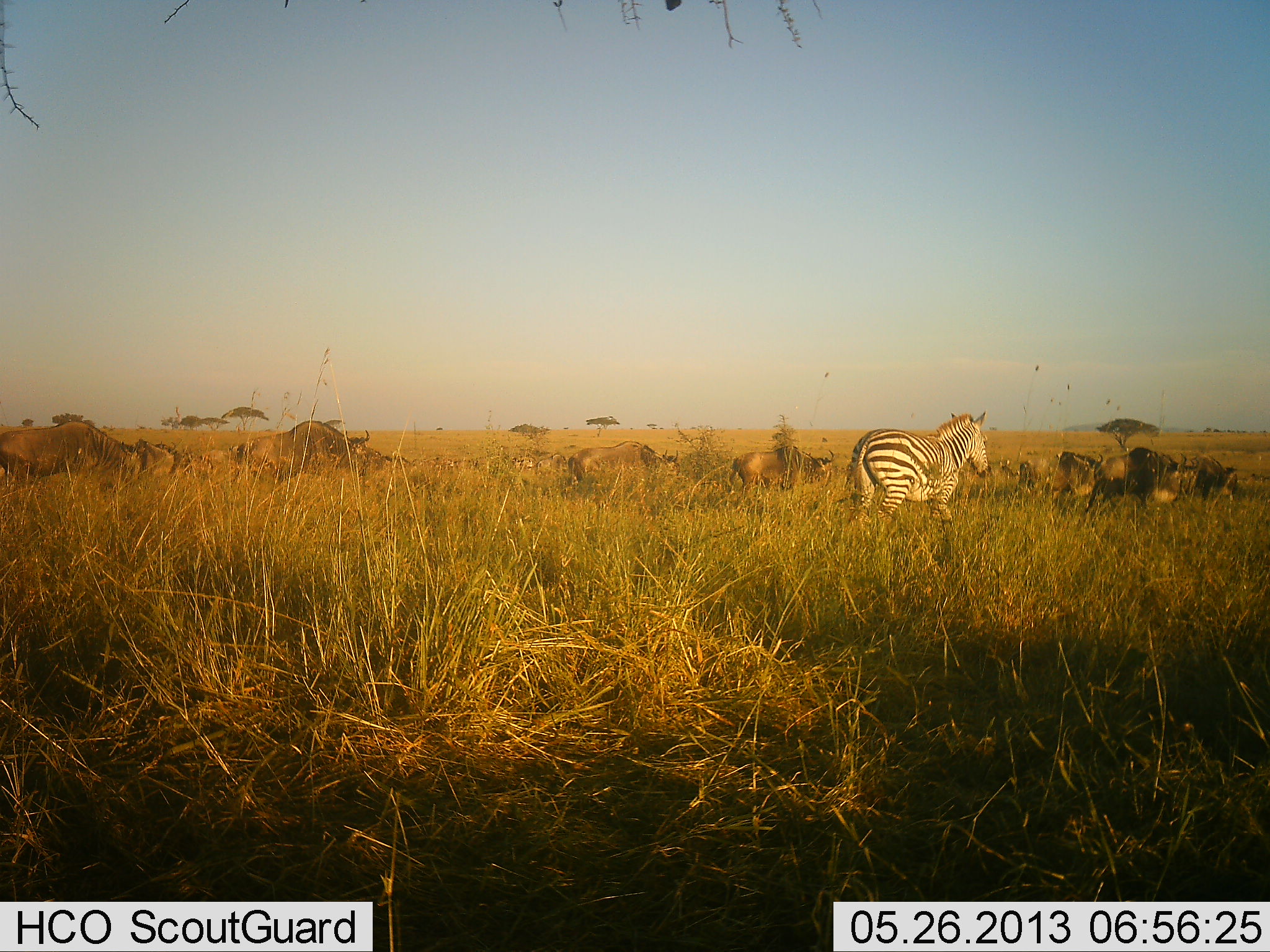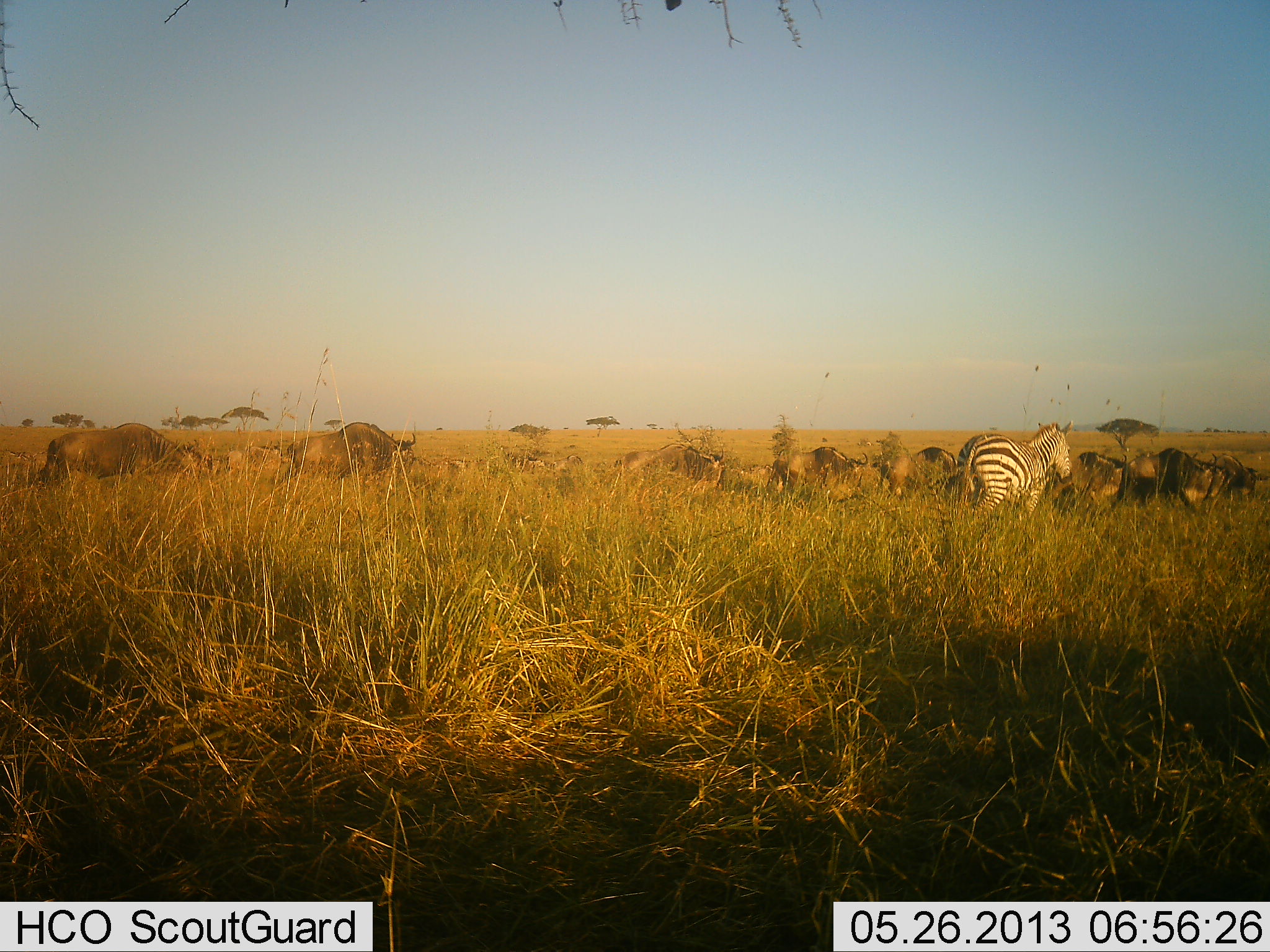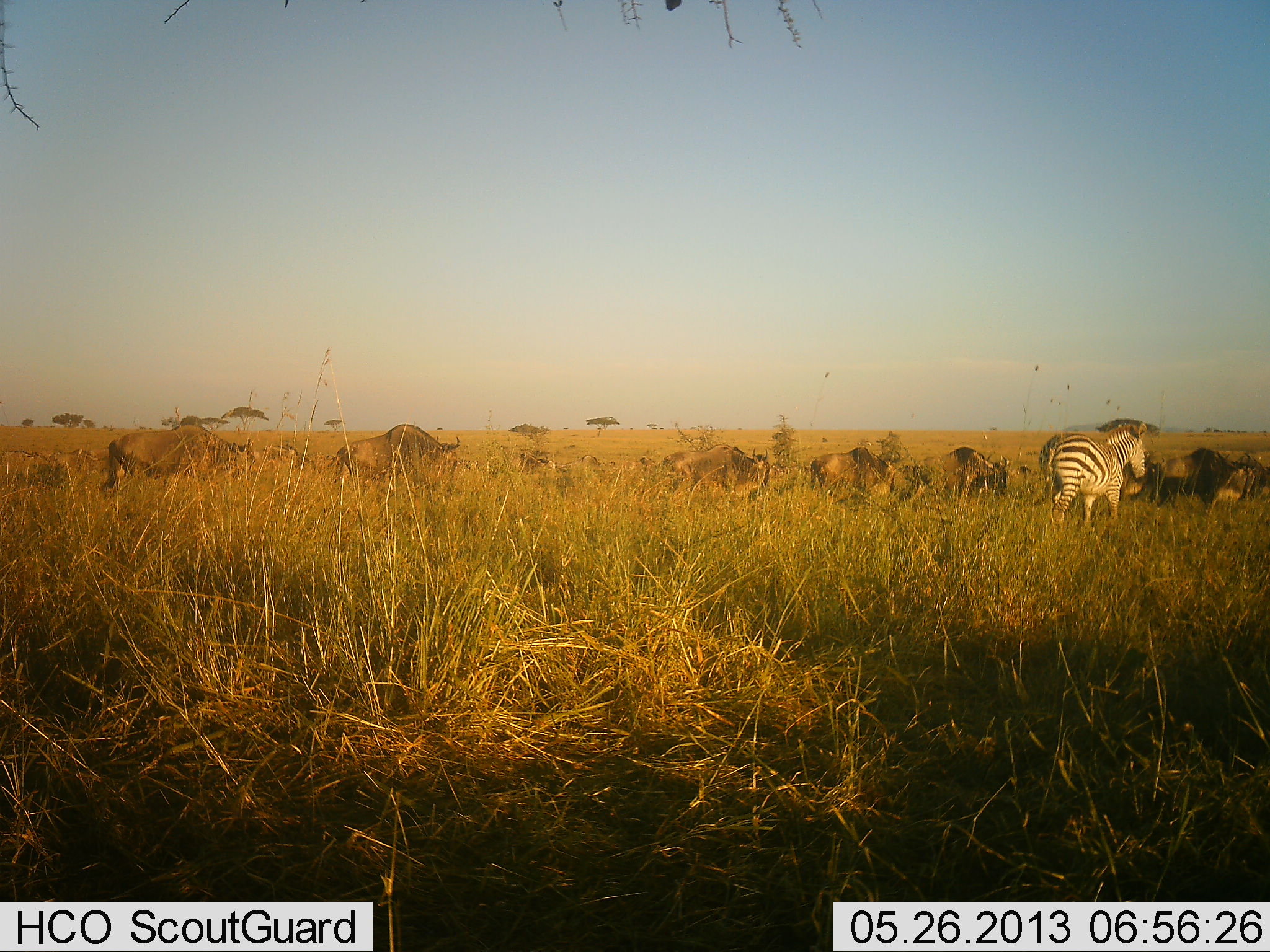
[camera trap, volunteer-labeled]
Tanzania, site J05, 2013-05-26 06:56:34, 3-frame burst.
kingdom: Animalia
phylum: Chordata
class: Mammalia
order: Artiodactyla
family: Bovidae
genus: Connochaetes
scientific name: Connochaetes taurinus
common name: blue wildebeest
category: wildebeest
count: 11-50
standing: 12%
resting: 0%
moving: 96%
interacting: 0%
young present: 4%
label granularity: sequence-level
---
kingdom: Animalia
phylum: Chordata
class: Mammalia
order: Perissodactyla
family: Equidae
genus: Equus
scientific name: Equus quagga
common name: plains zebra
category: zebra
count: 1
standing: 21%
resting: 0%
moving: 79%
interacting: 3%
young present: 0%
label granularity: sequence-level